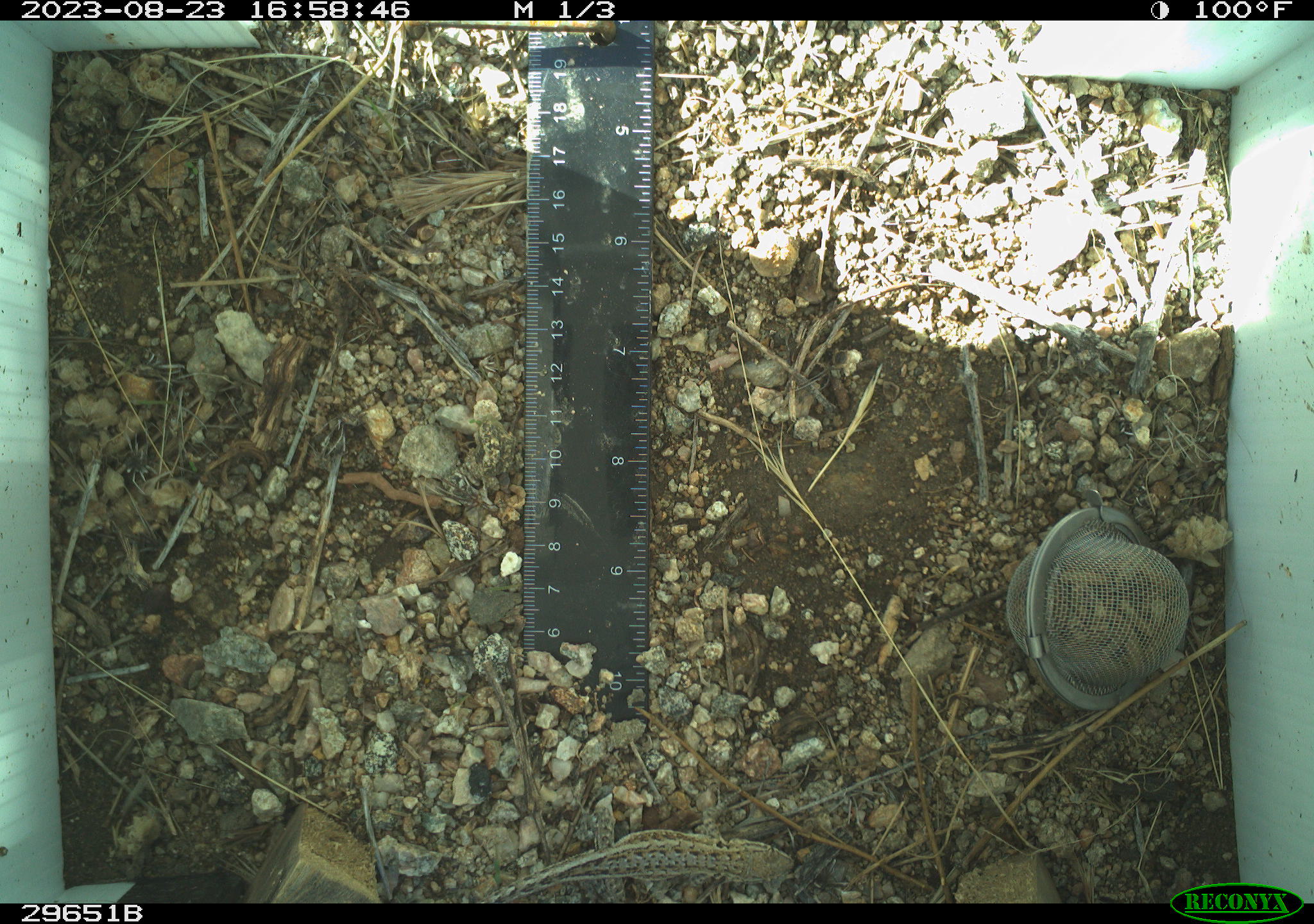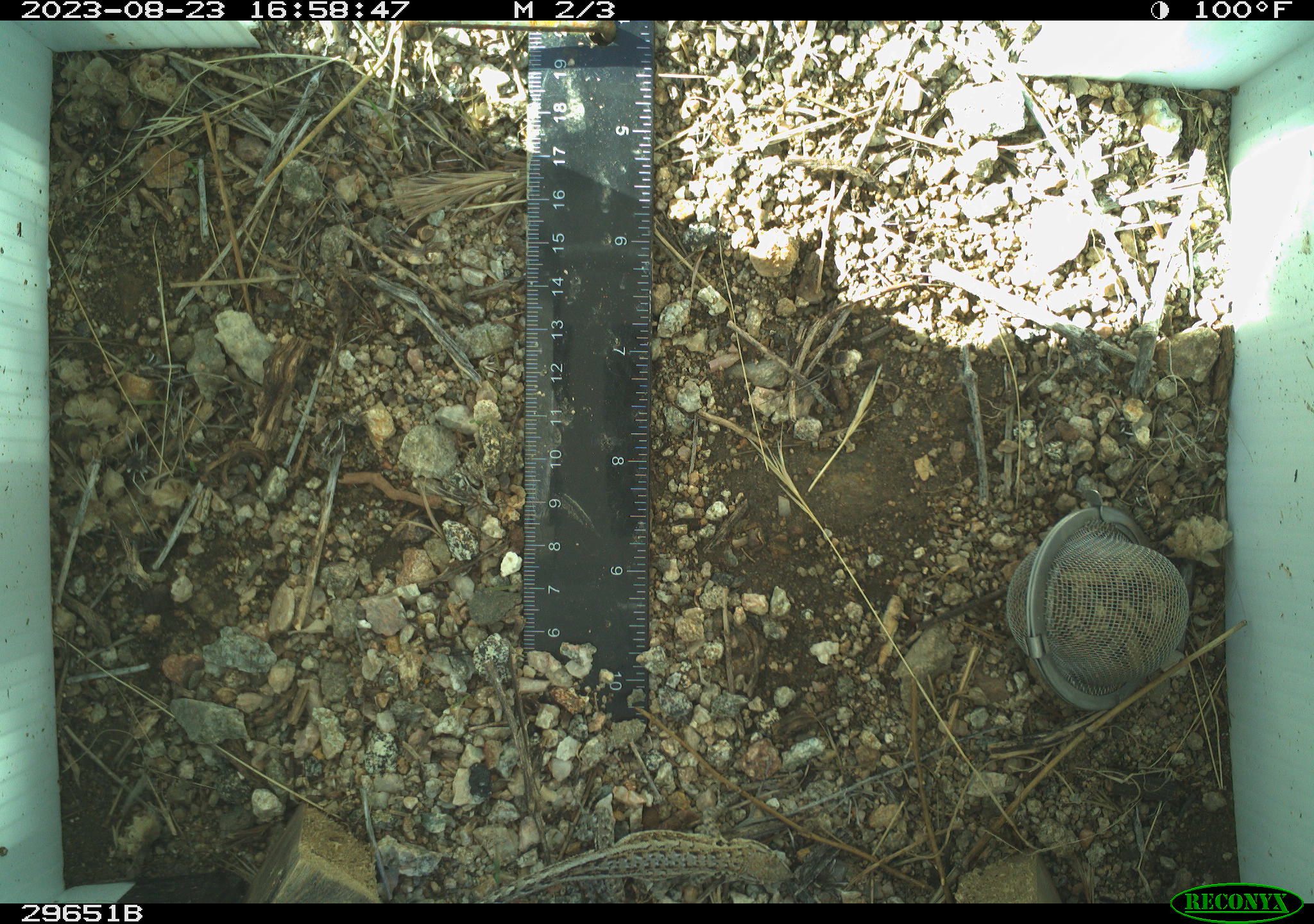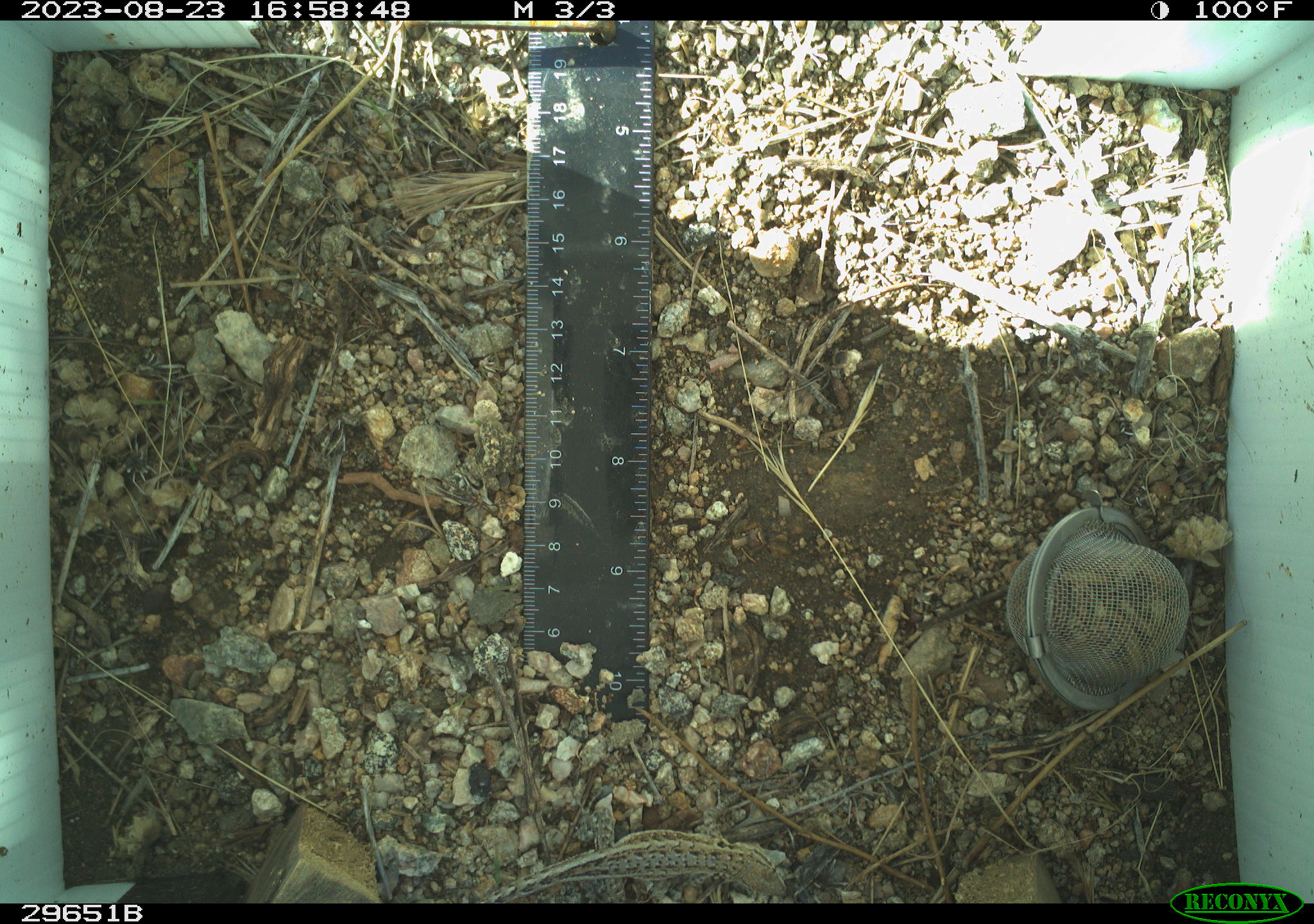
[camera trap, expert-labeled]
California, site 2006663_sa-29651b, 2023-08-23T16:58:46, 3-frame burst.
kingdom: Animalia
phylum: Chordata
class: Reptilia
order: Squamata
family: Phrynosomatidae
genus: Uta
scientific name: Uta stansburiana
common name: common side-blotched lizard